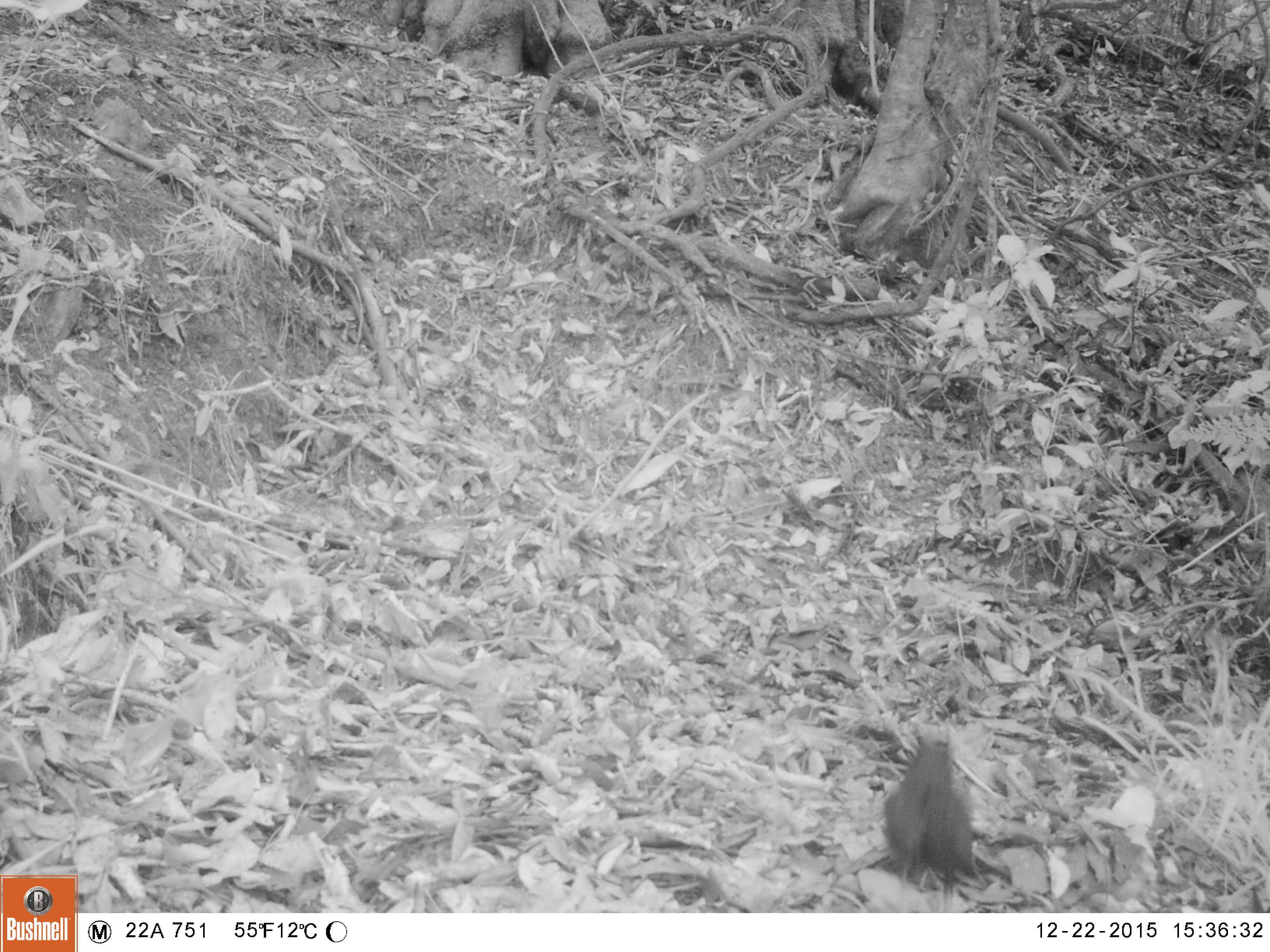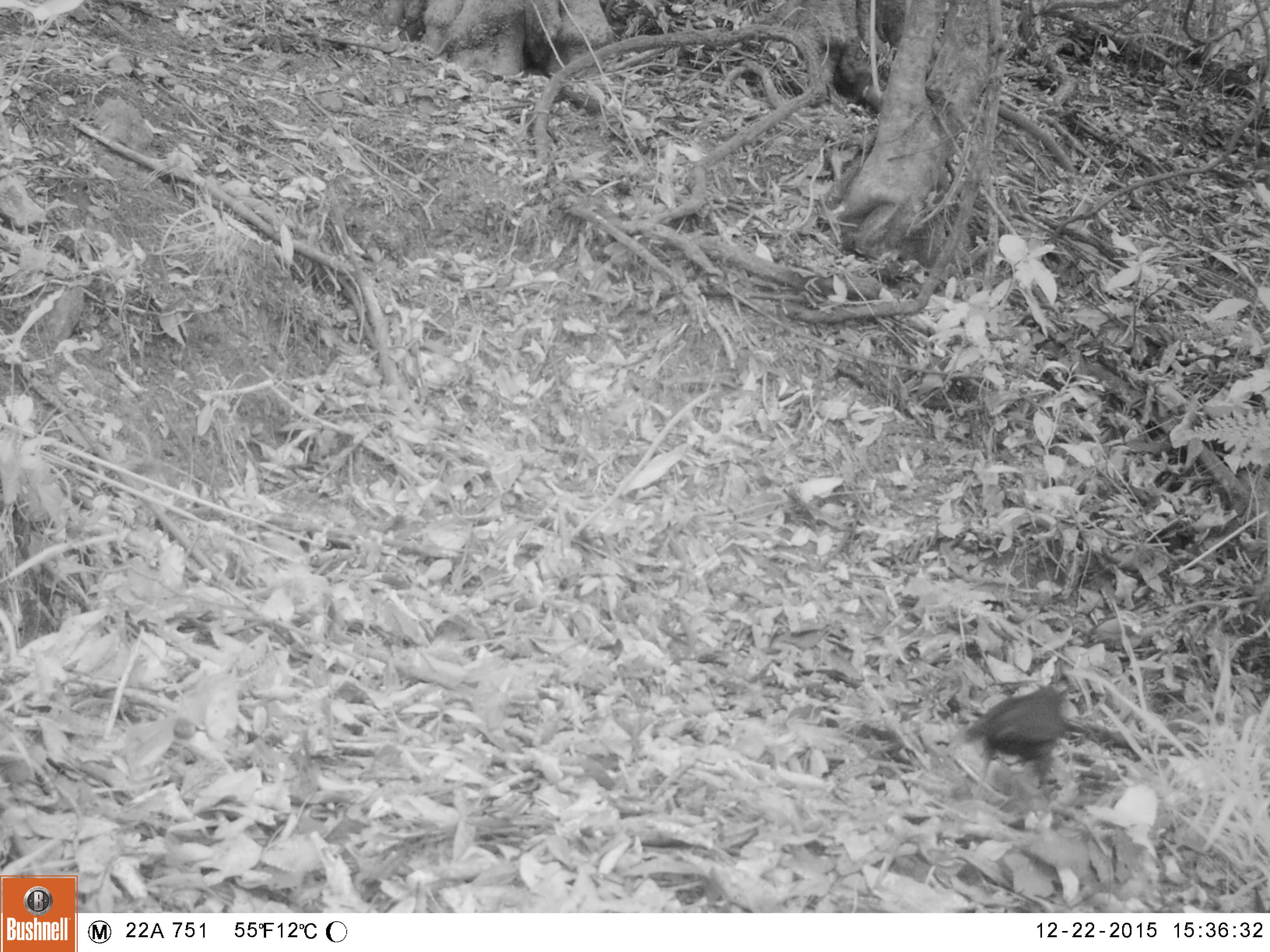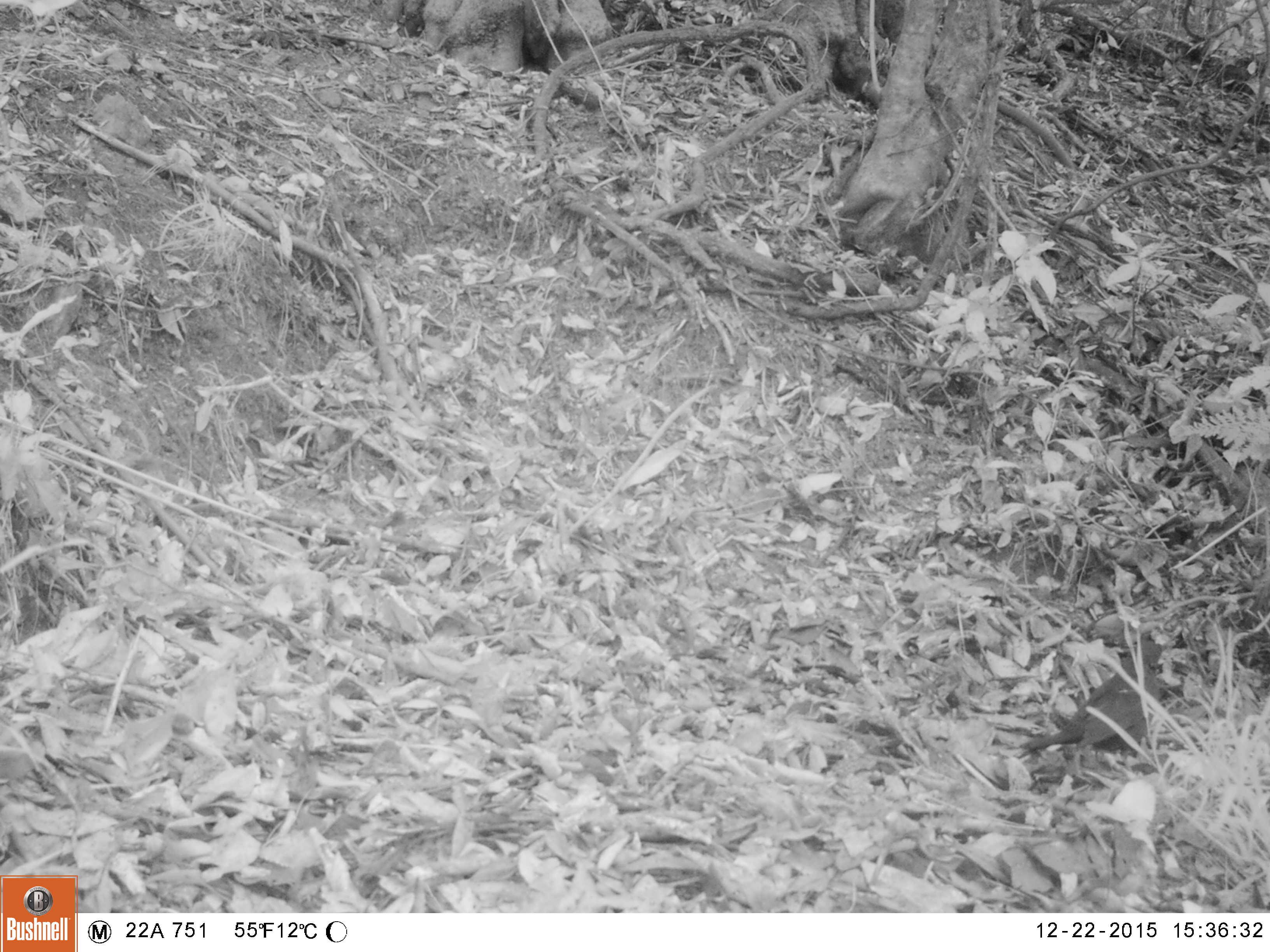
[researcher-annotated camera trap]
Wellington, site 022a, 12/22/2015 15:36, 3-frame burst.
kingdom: Animalia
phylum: Chordata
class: Aves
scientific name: Aves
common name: bird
Bird (Aves).